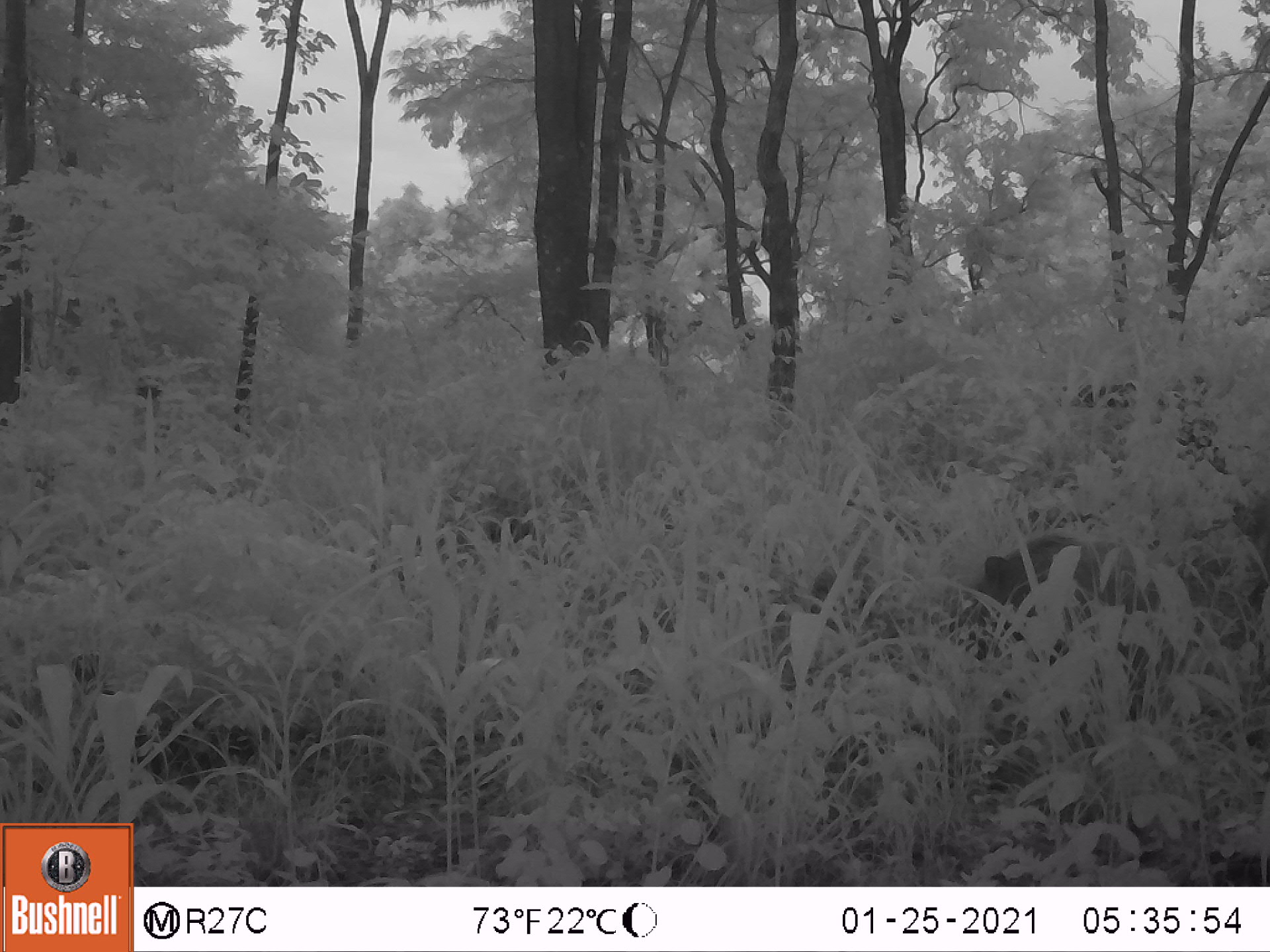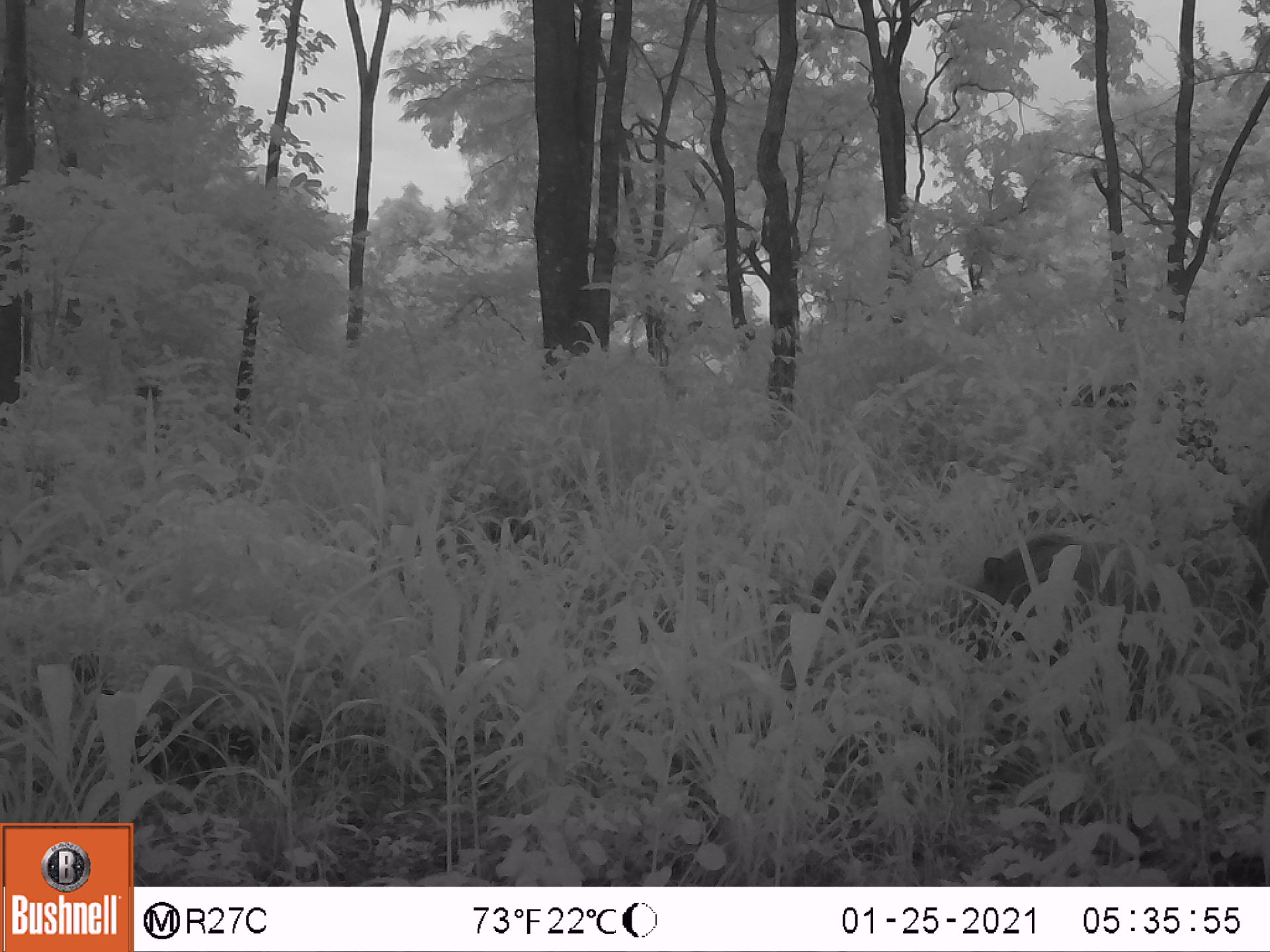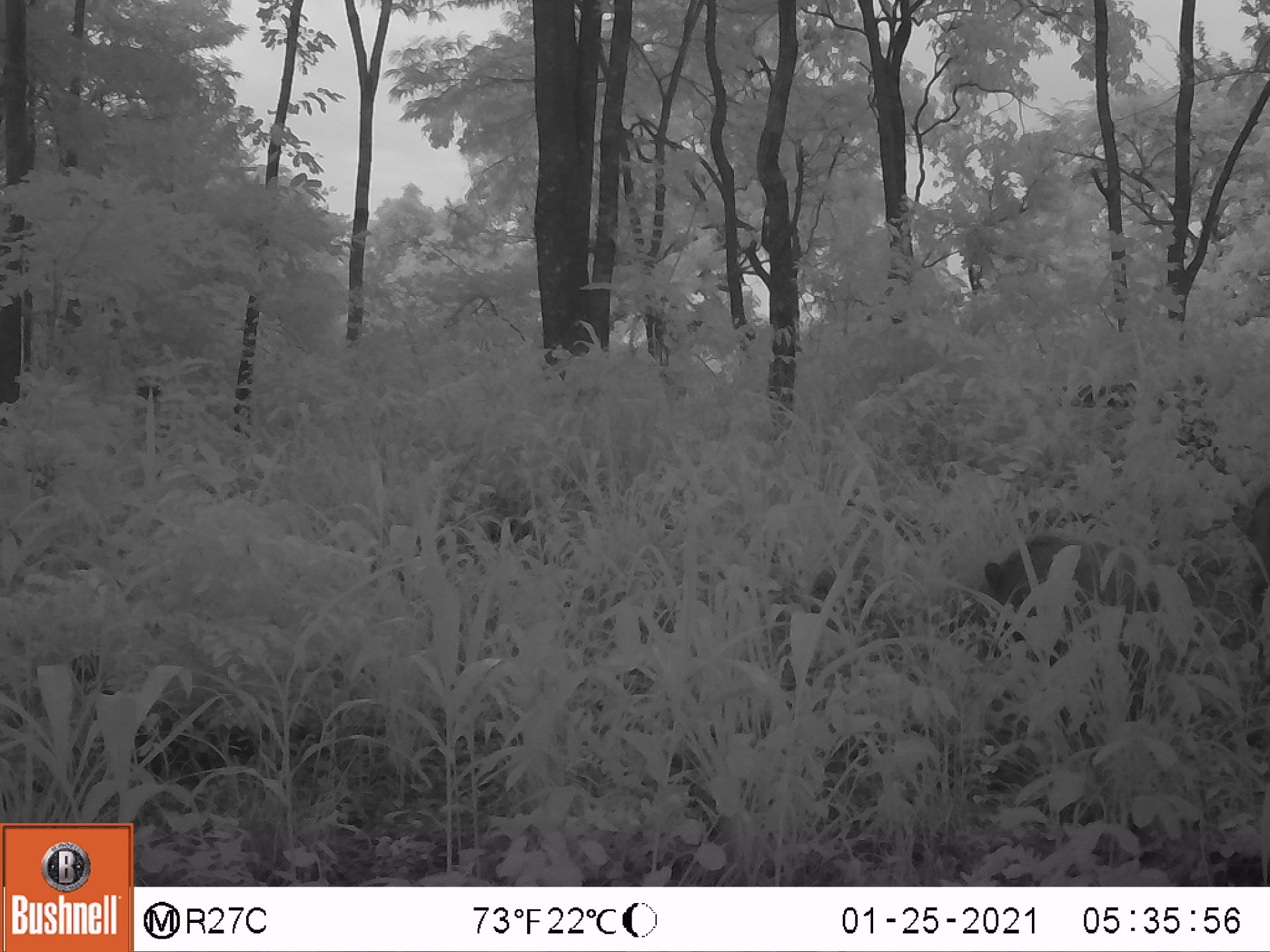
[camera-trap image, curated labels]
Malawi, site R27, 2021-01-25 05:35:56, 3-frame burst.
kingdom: Animalia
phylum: Chordata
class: Mammalia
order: Artiodactyla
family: Suidae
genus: Potamochoerus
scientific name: Potamochoerus larvatus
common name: bushpig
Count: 2.